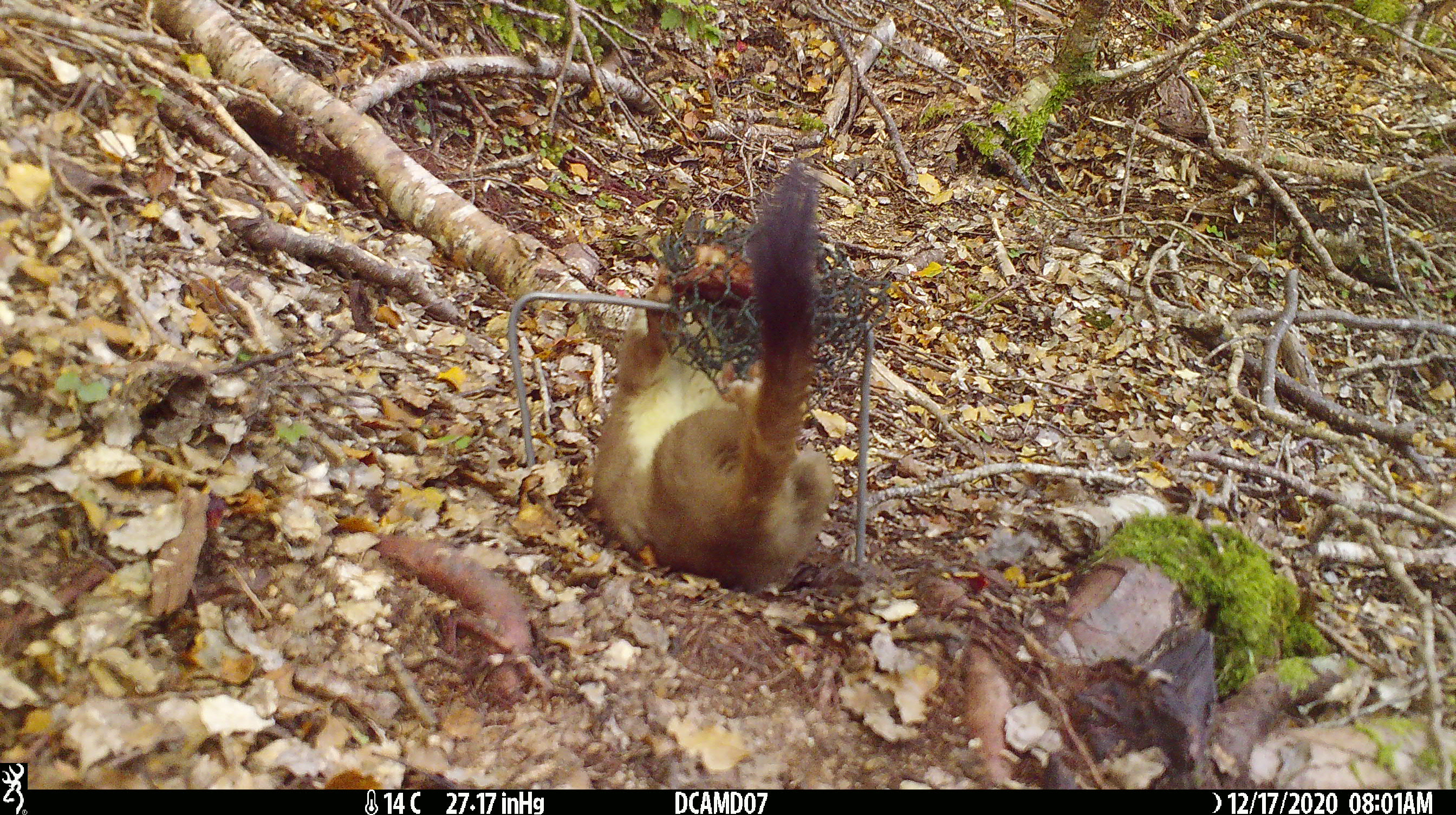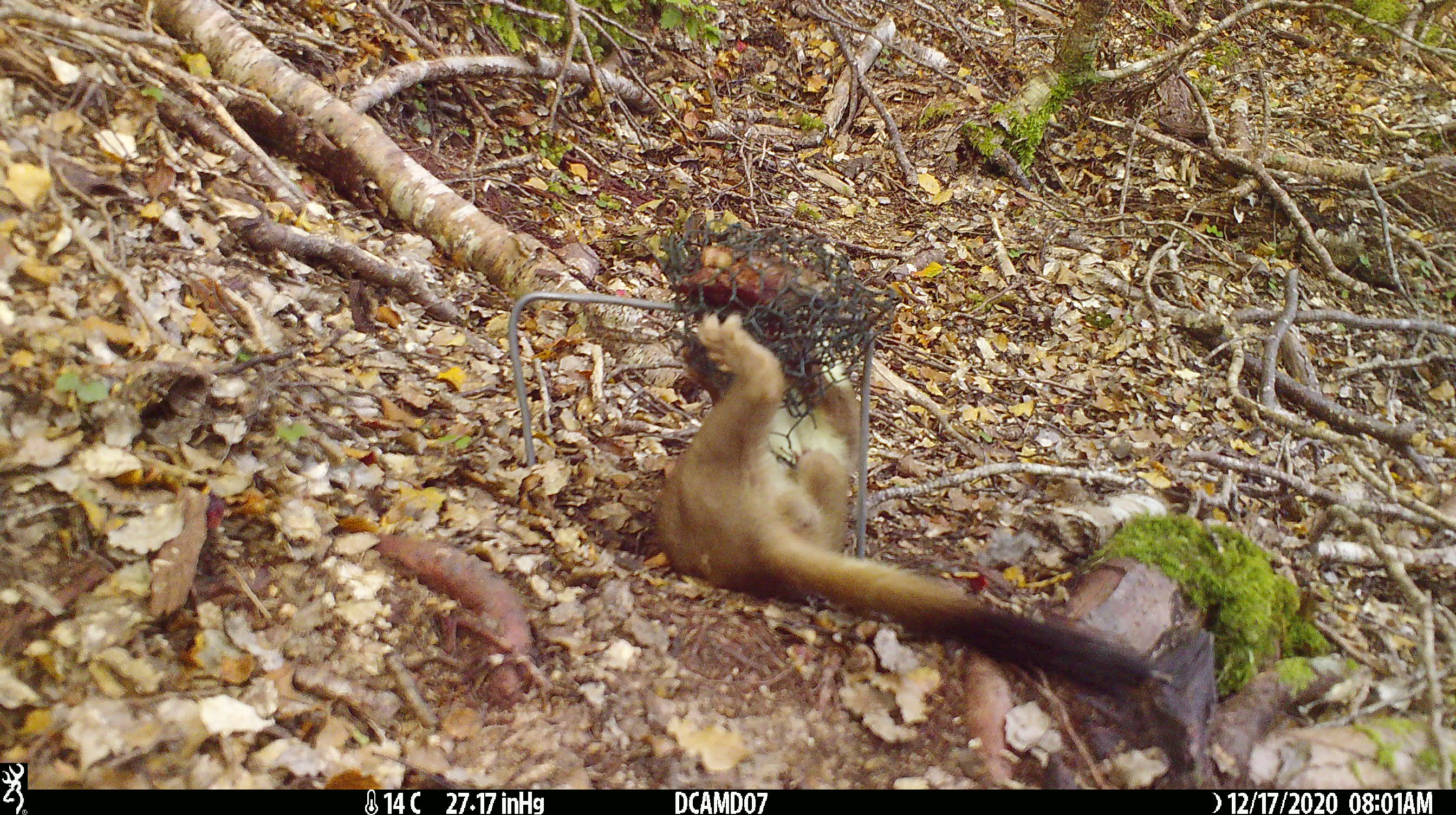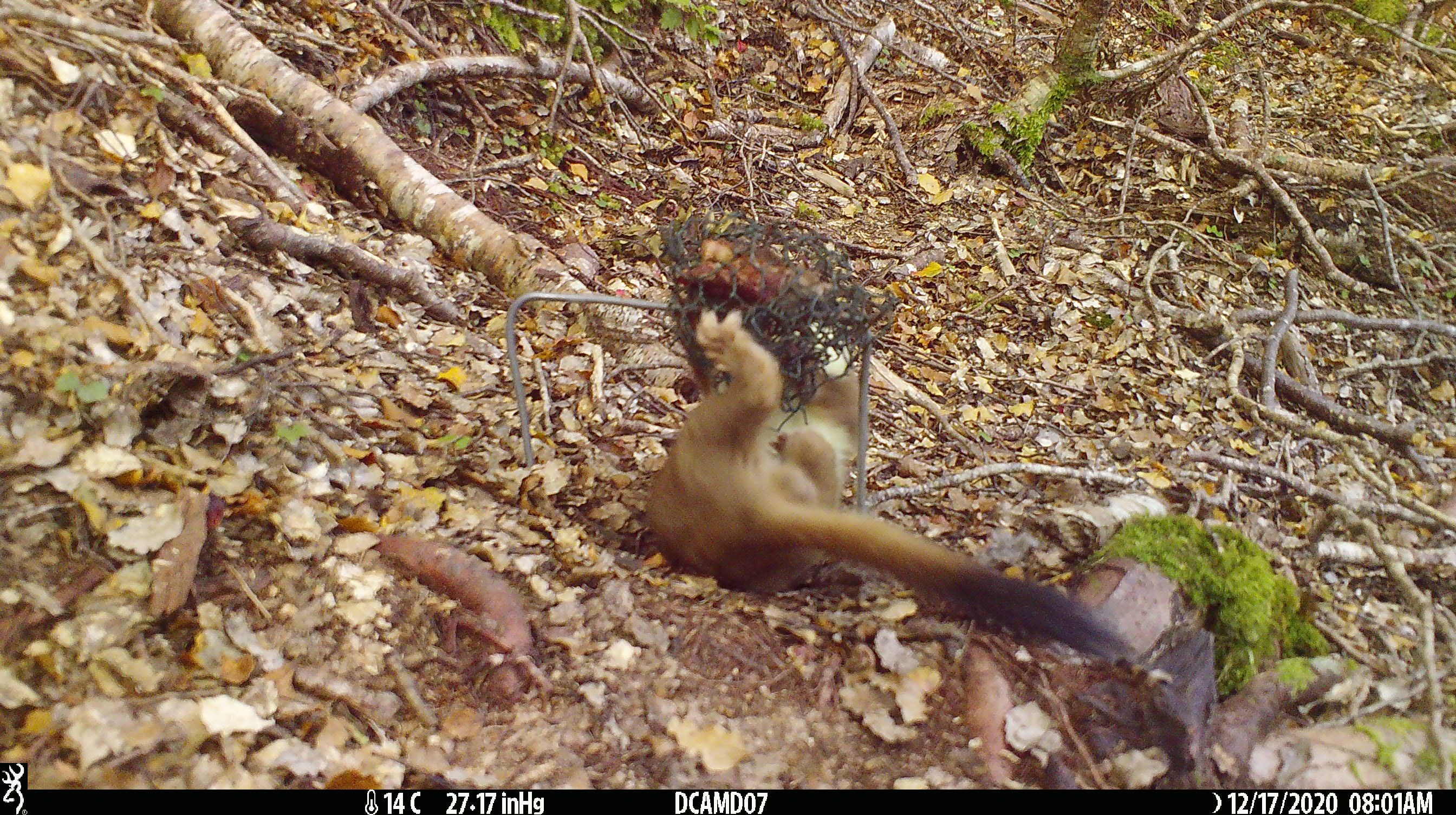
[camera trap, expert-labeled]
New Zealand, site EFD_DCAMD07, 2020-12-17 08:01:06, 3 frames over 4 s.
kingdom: Animalia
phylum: Chordata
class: Mammalia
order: Carnivora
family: Mustelidae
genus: Mustela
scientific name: Mustela erminea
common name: stoat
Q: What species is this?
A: Stoat (Mustela erminea).